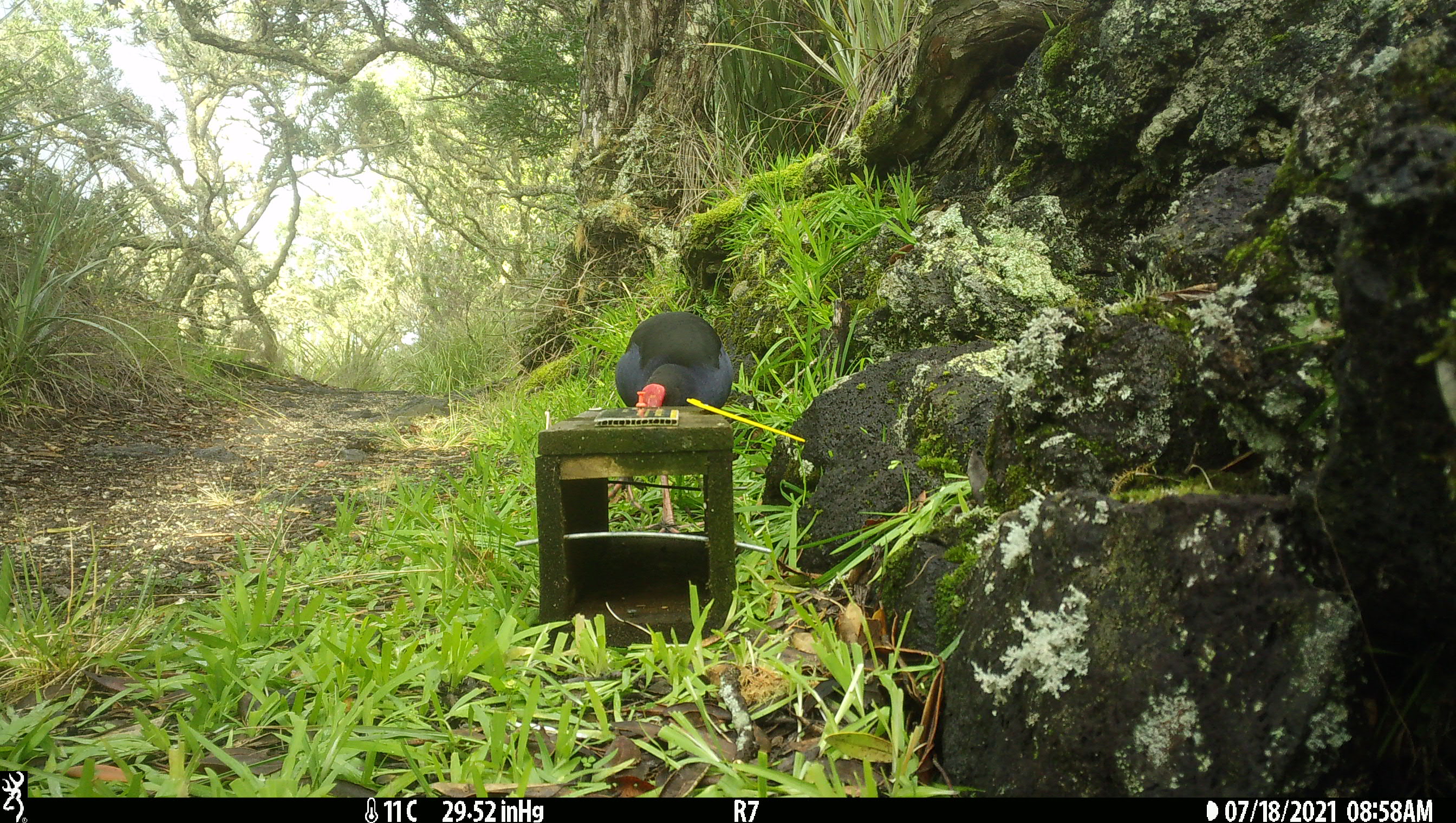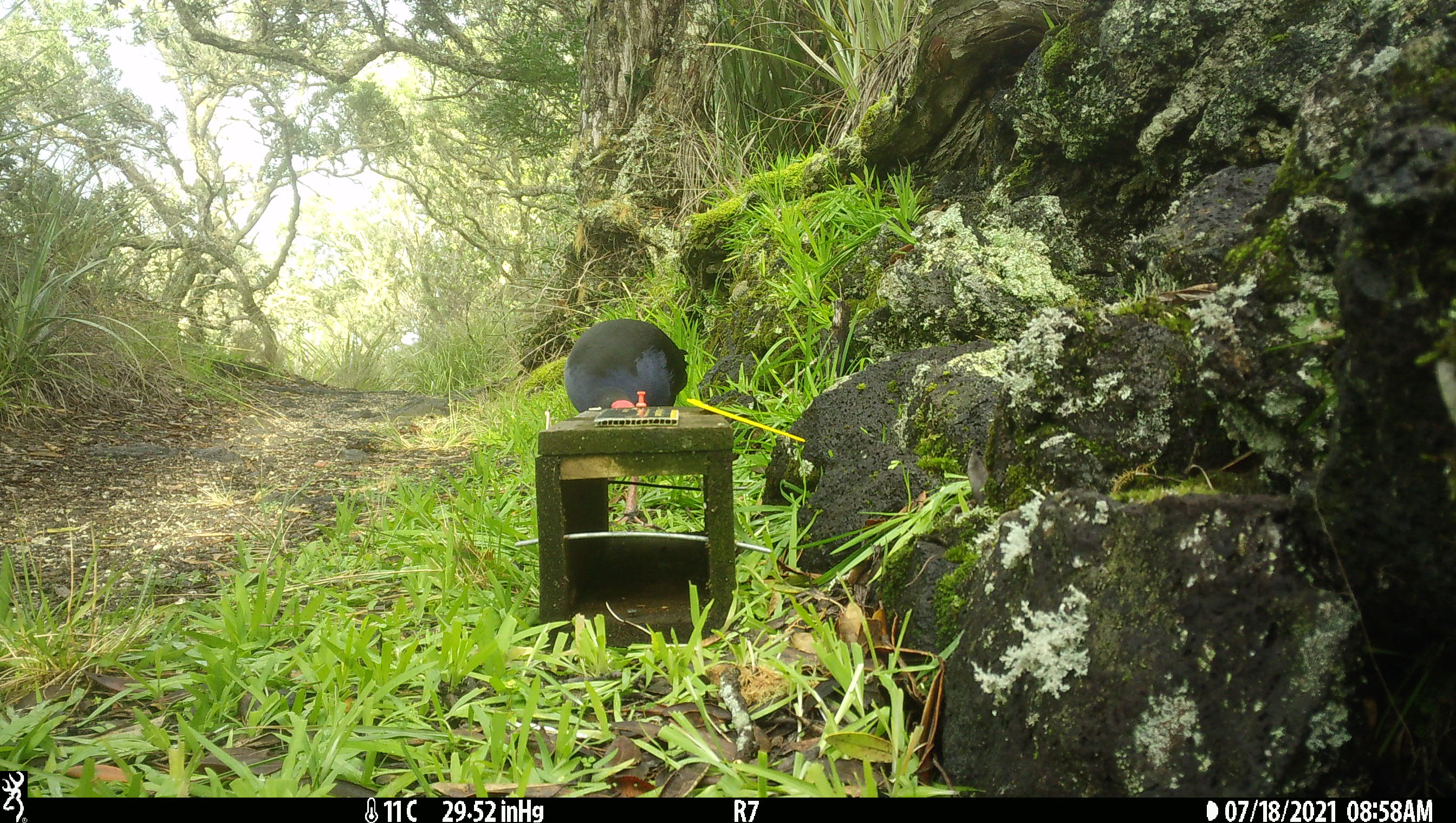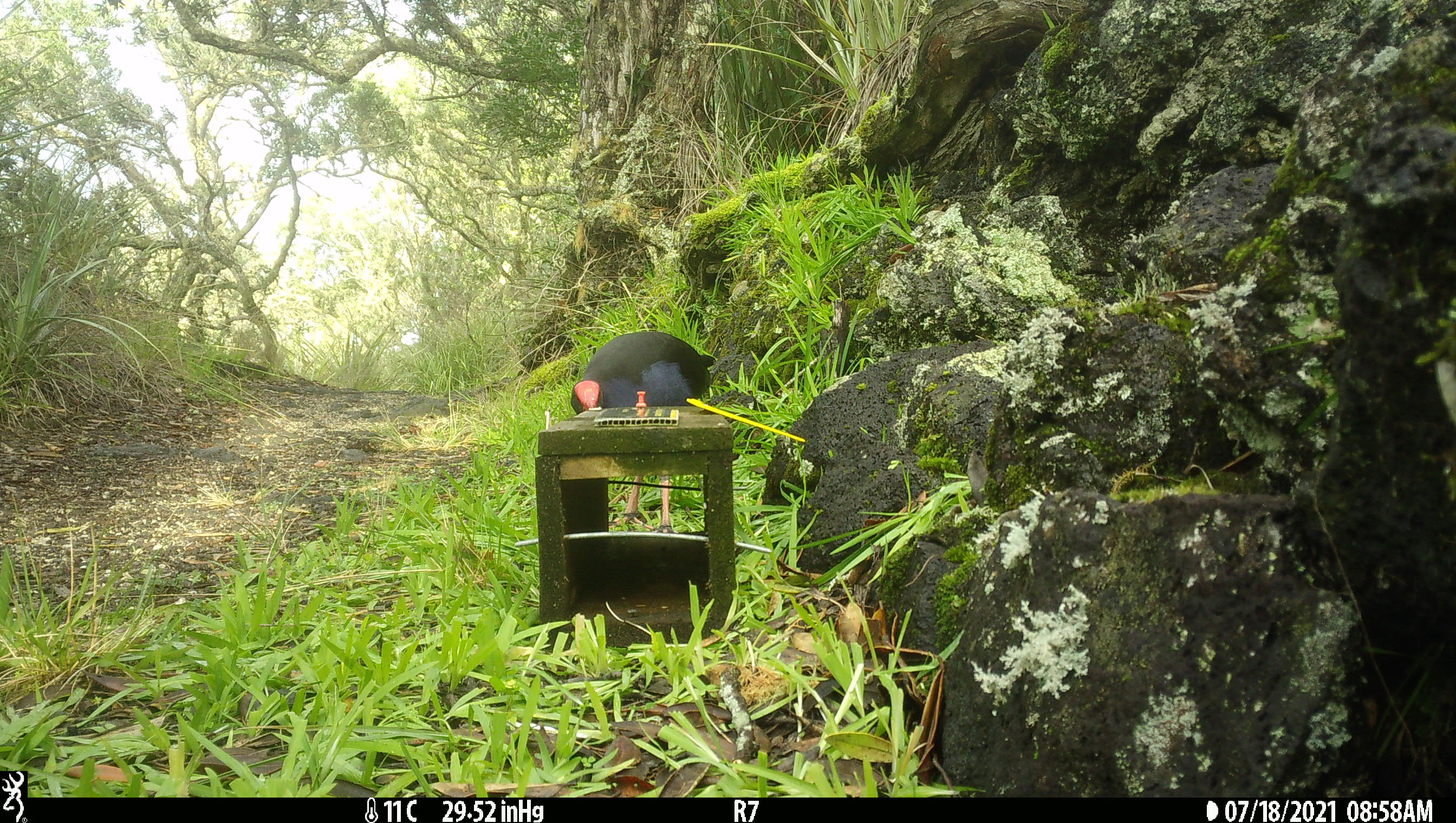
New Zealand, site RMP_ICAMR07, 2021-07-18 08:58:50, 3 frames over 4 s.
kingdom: Animalia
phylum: Chordata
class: Aves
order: Gruiformes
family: Rallidae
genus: Porphyrio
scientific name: Porphyrio melanotus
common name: australasian swamphen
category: pukeko